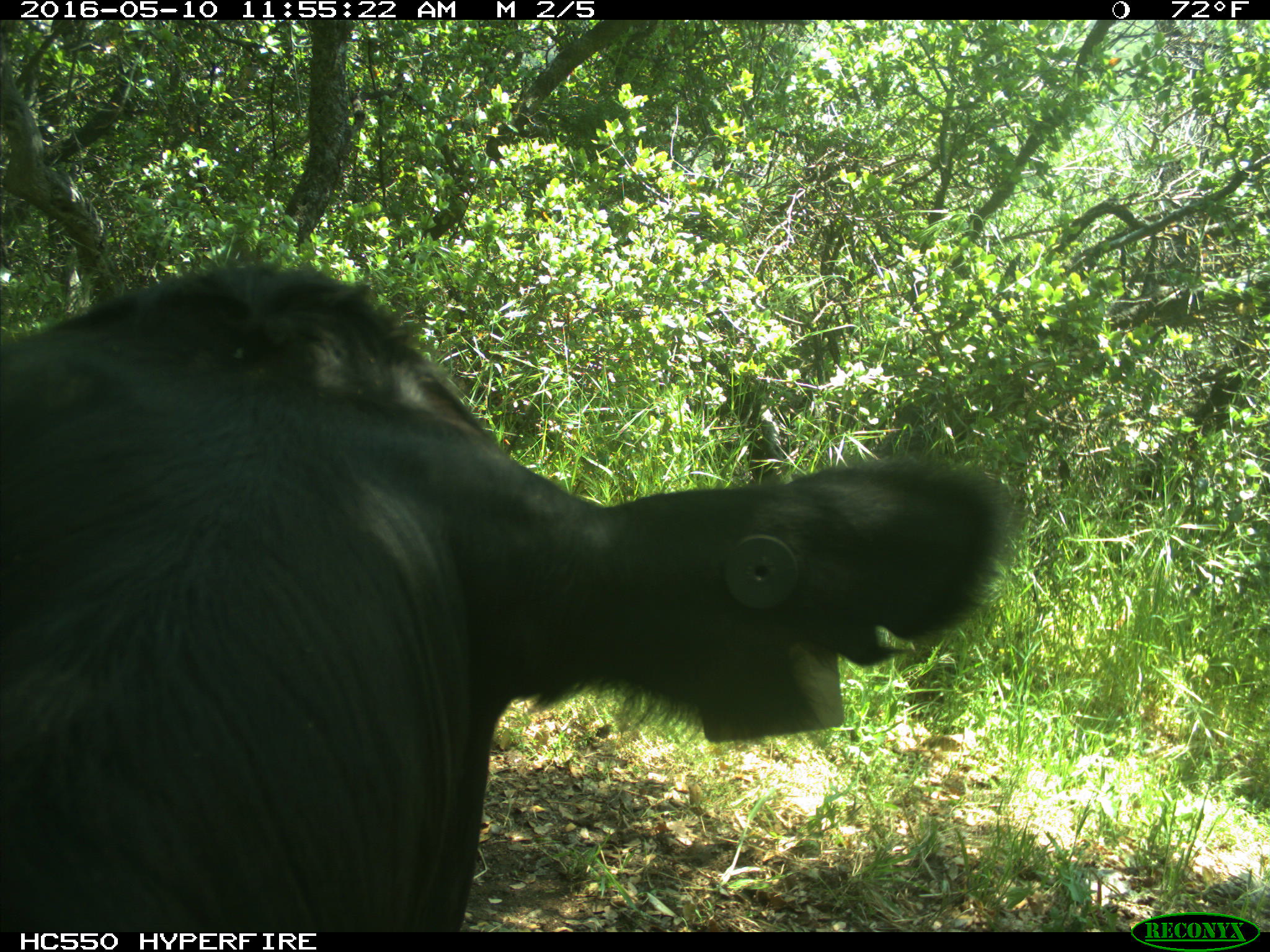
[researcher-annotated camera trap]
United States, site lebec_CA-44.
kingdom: Animalia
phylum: Chordata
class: Mammalia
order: Artiodactyla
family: Bovidae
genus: Bos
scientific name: Bos taurus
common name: domestic cow